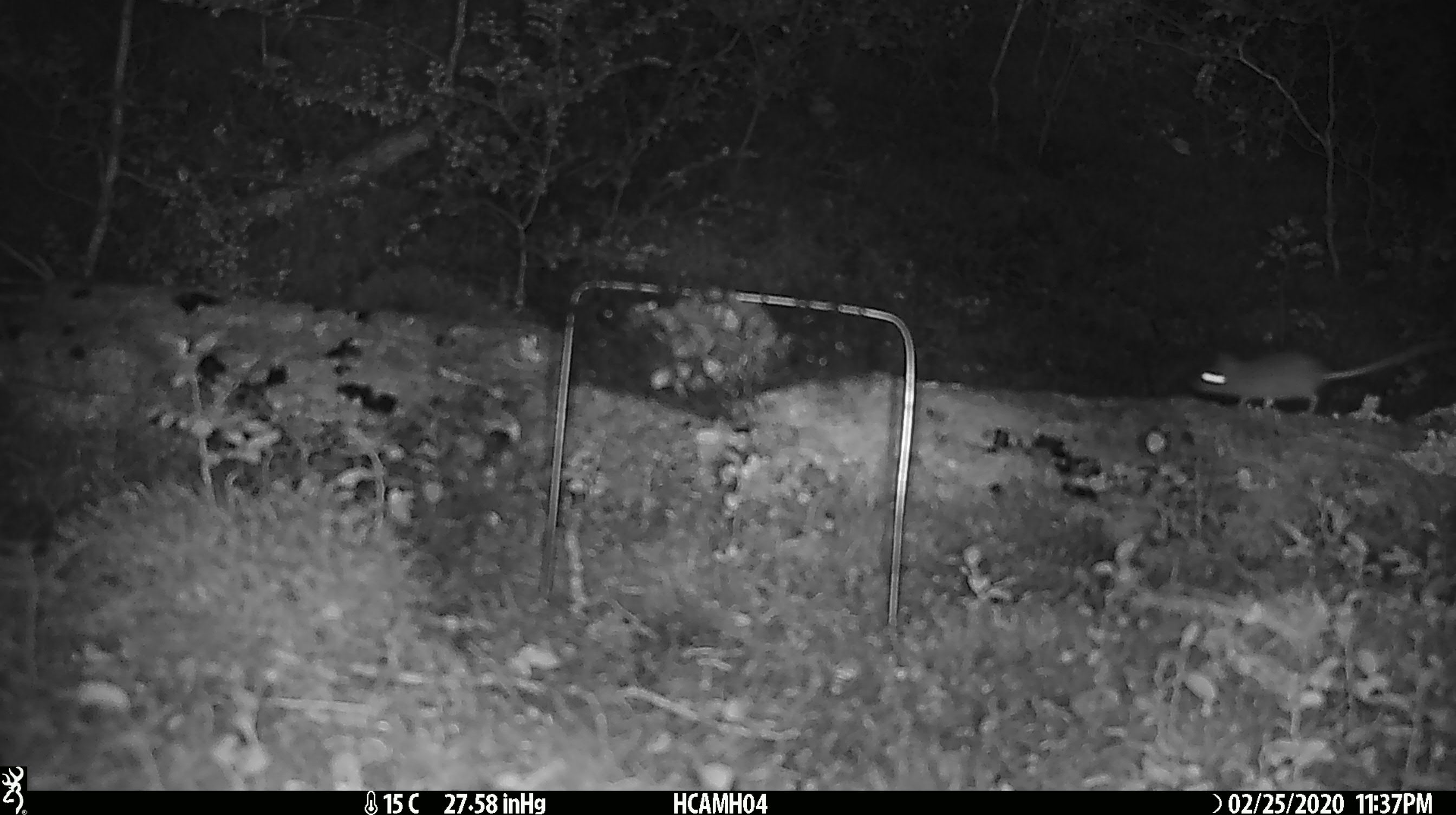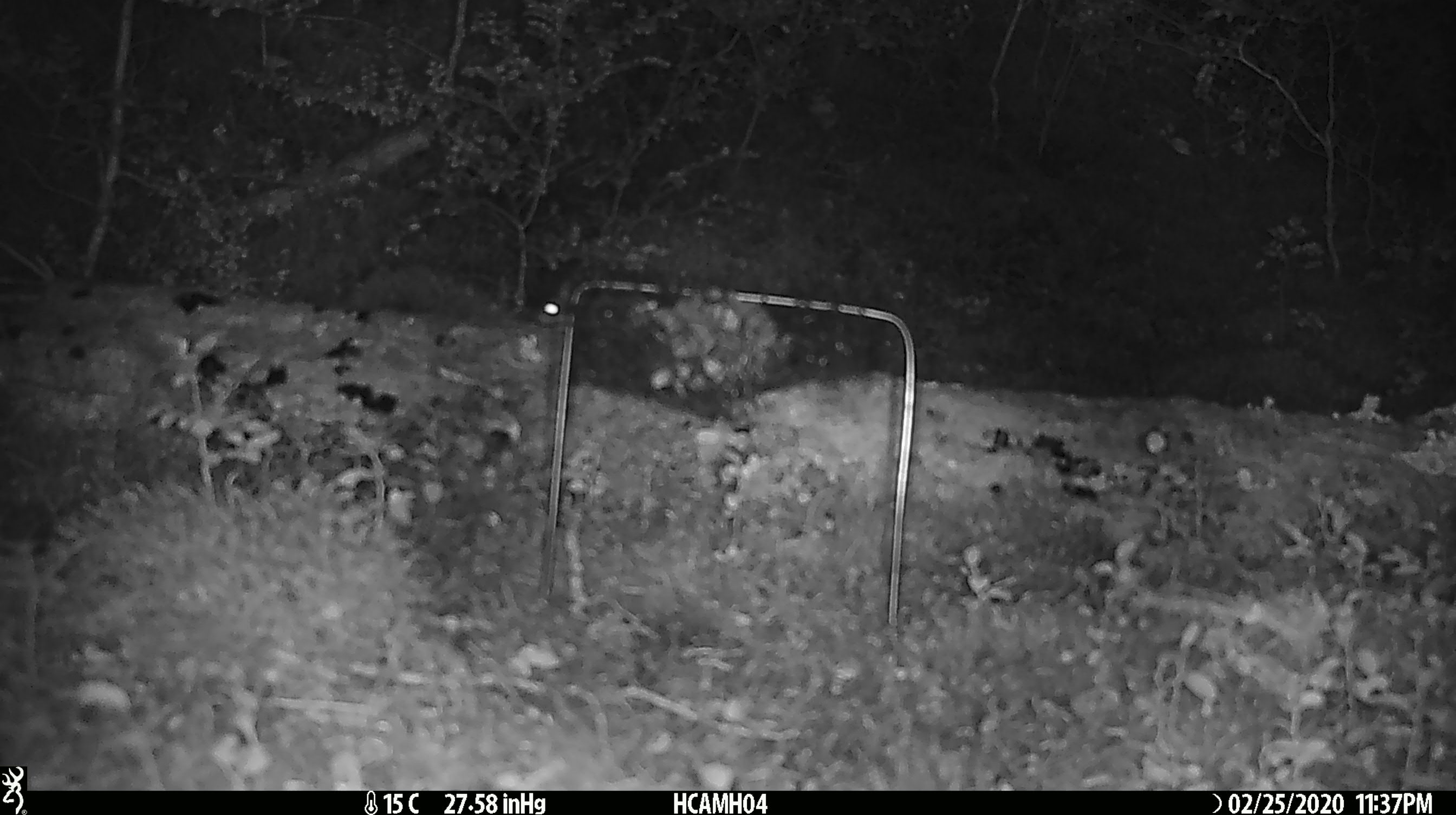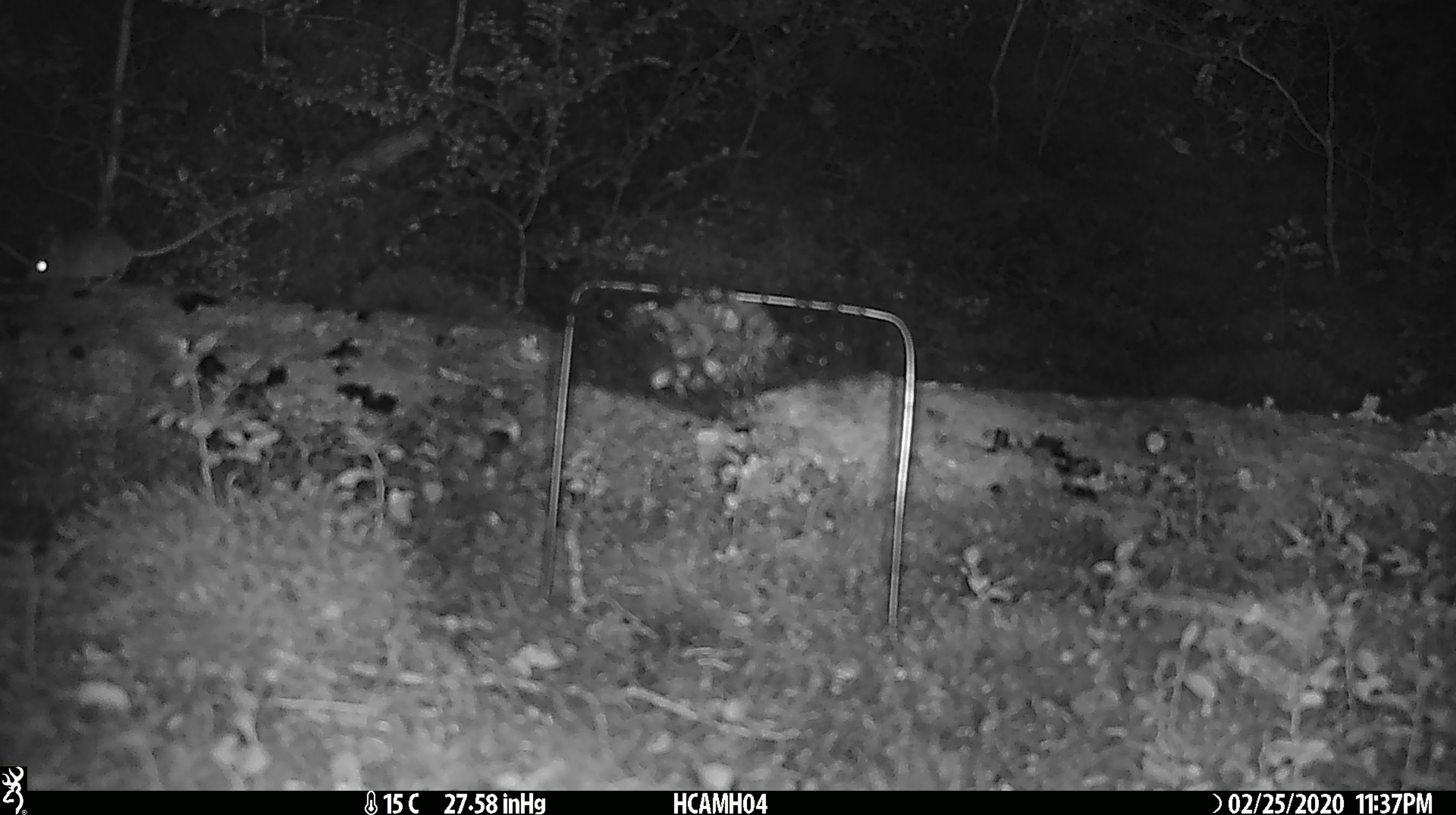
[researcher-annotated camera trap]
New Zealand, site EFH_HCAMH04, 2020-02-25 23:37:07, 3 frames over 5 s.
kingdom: Animalia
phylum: Chordata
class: Mammalia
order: Rodentia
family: Muridae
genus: Mus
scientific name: Mus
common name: mouse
Mouse (Mus).